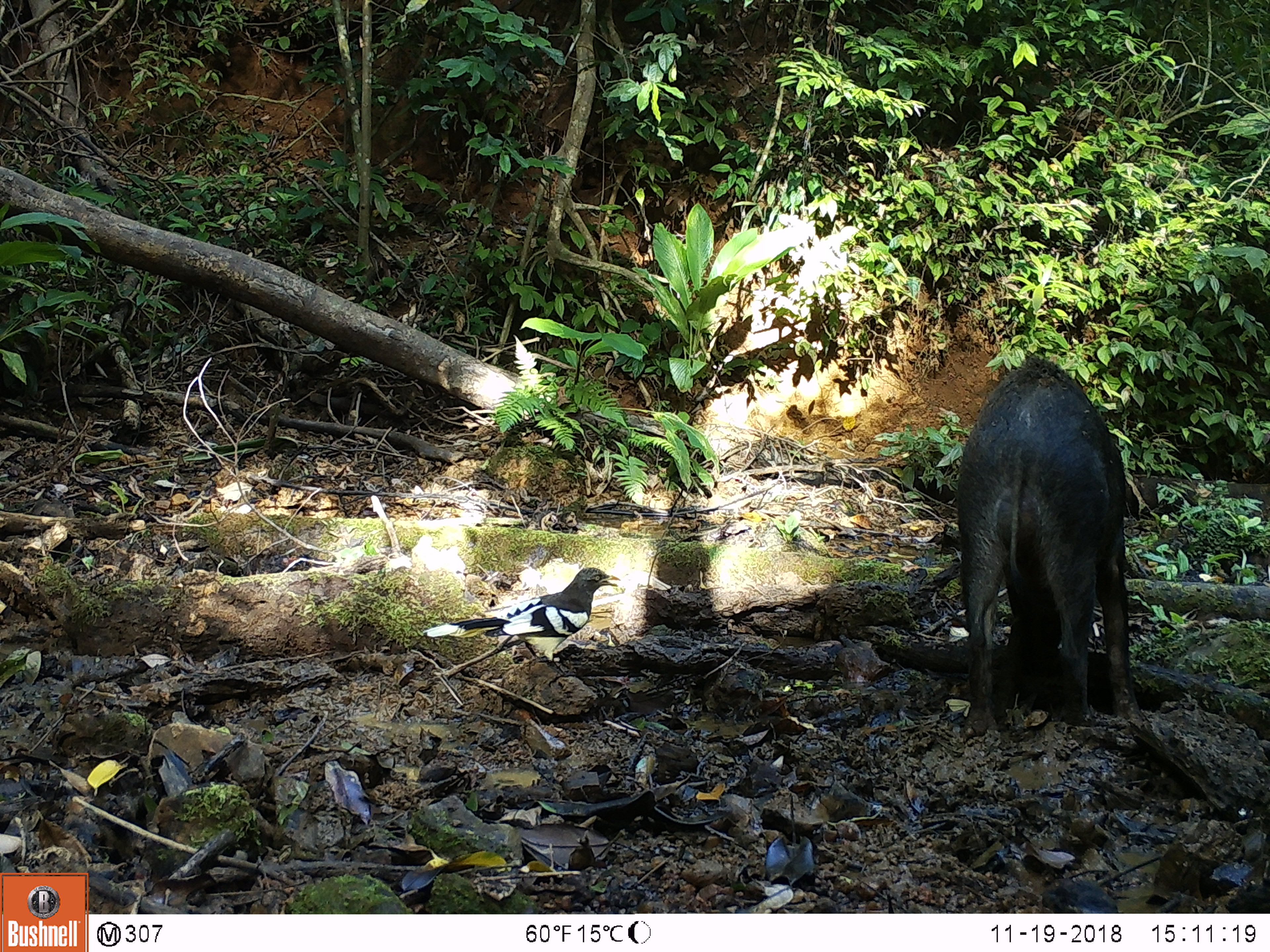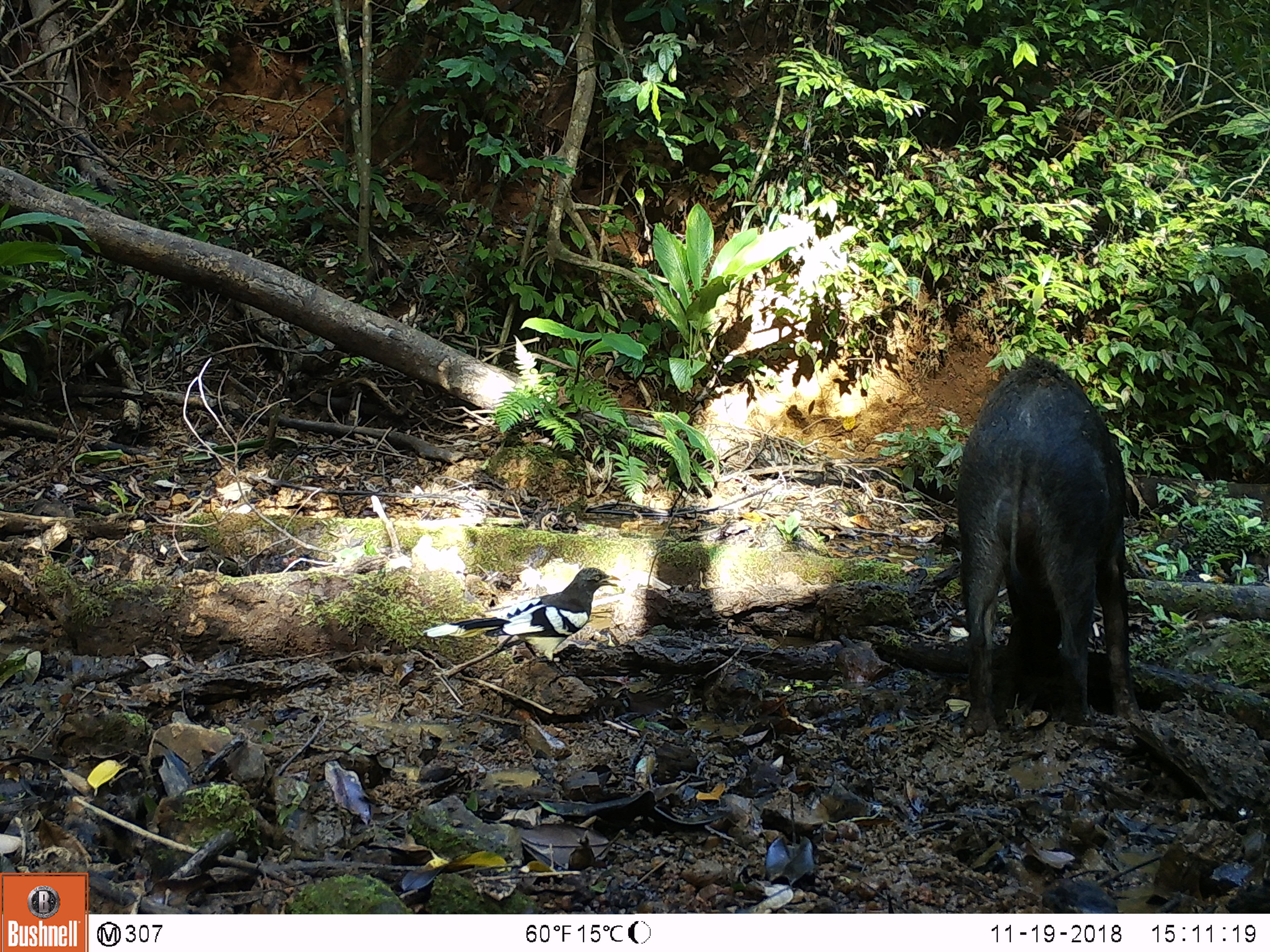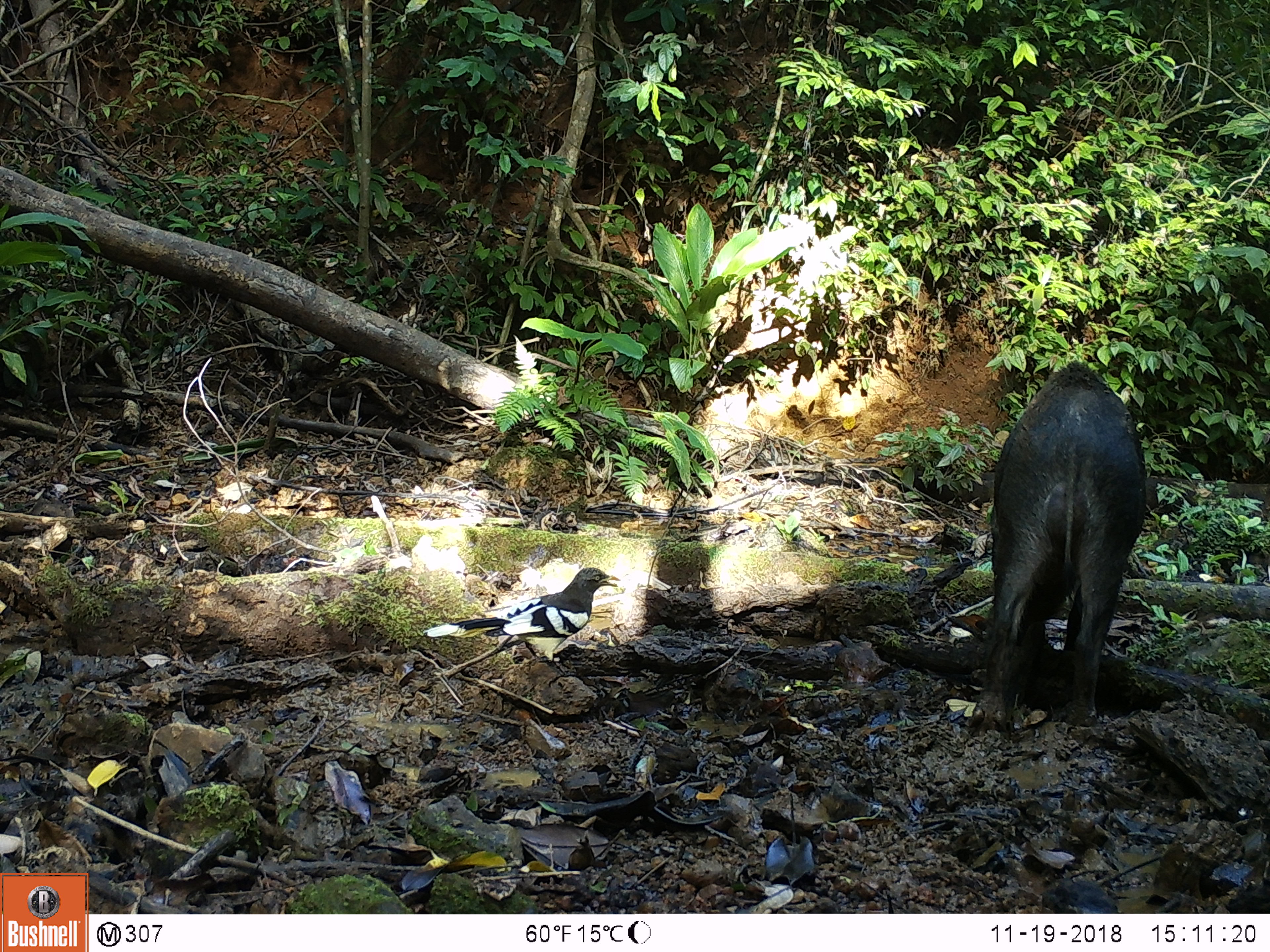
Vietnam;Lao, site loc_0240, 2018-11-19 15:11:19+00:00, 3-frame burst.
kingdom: Animalia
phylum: Chordata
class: Aves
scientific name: Aves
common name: bird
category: unidentified bird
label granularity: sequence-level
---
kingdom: Animalia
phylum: Chordata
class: Mammalia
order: Artiodactyla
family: Suidae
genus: Sus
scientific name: Sus scrofa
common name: eurasian wild pig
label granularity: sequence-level